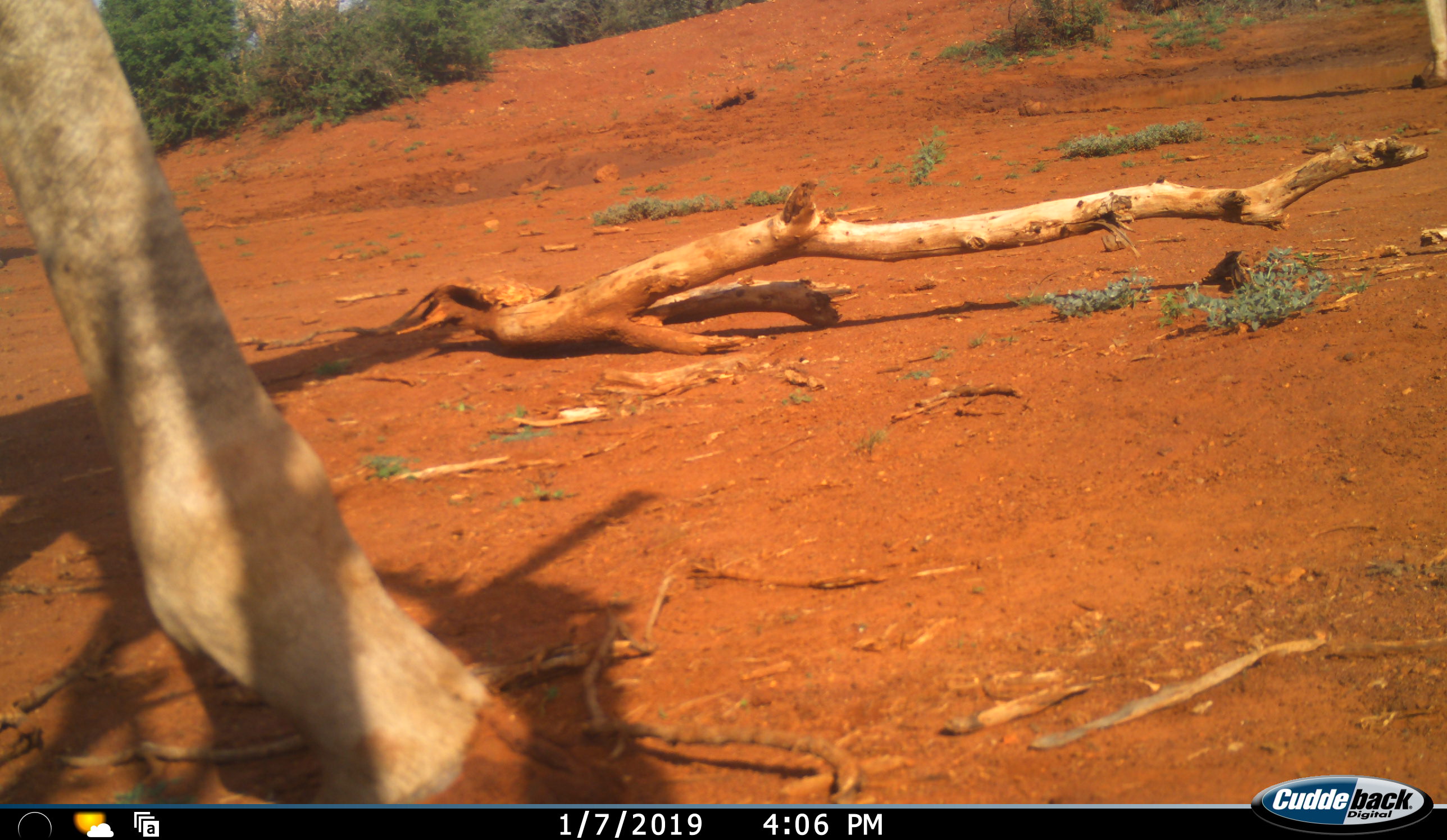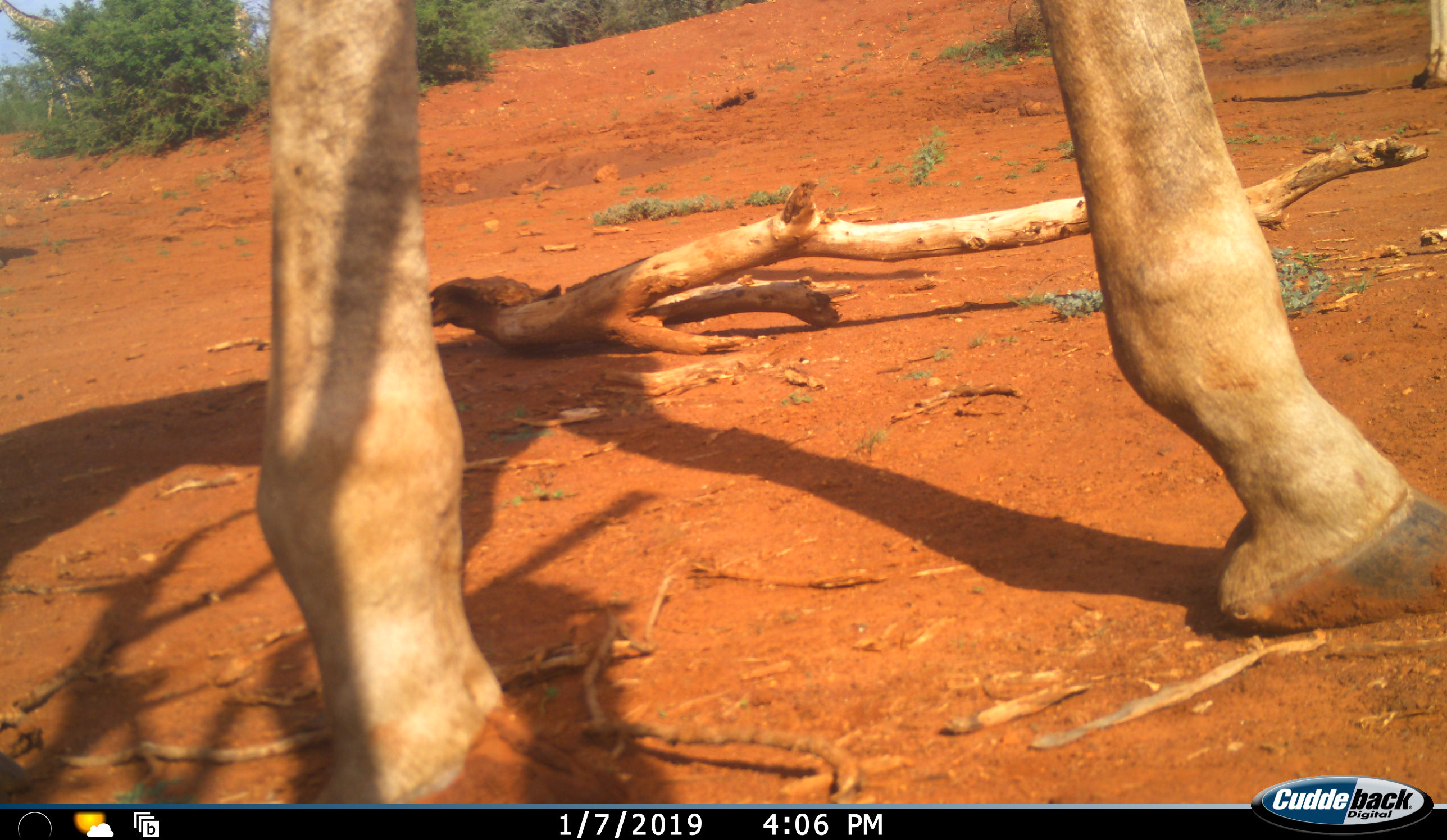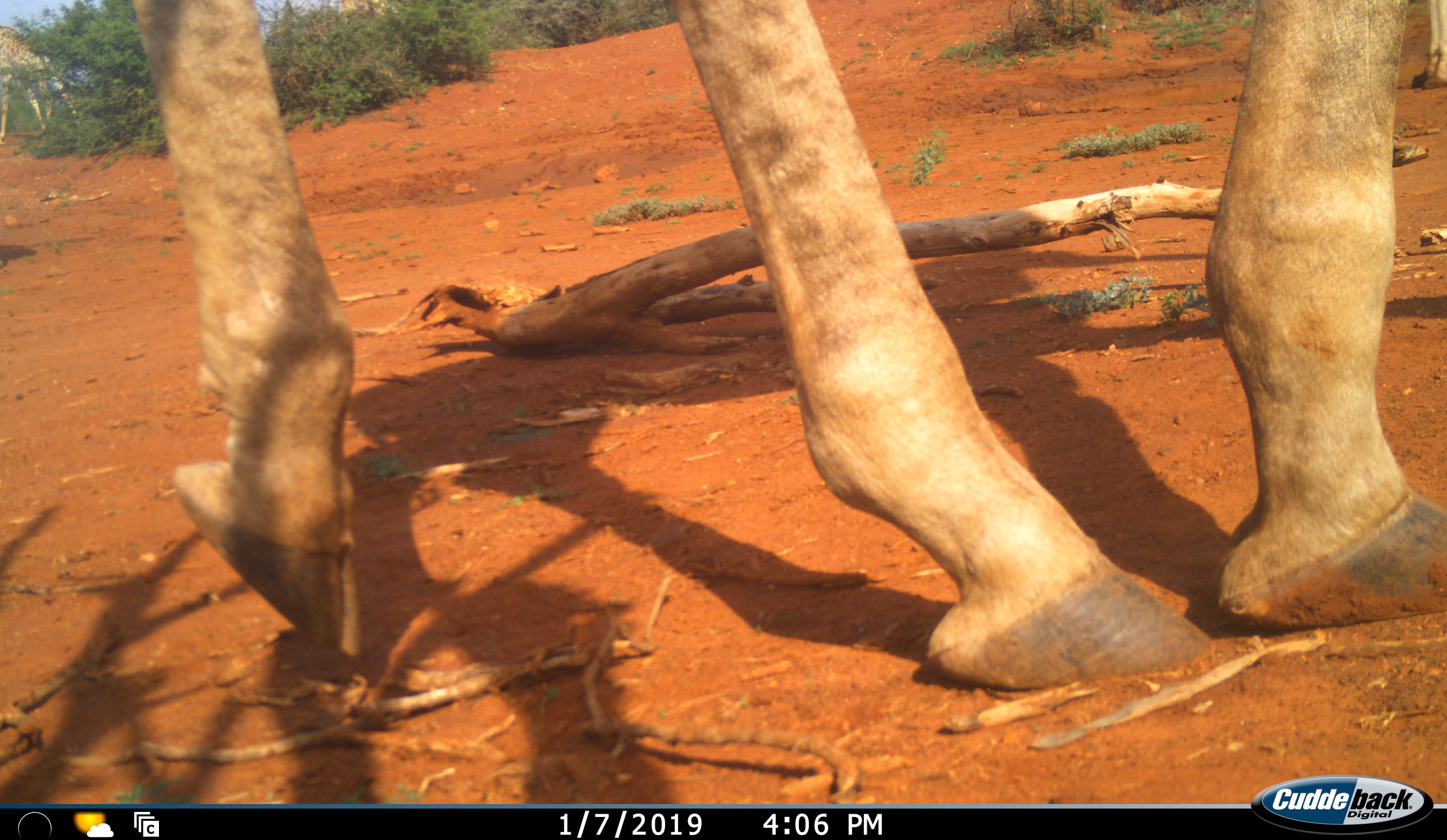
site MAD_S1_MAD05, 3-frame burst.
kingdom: Animalia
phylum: Chordata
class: Mammalia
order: Artiodactyla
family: Giraffidae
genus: Giraffa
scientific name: Giraffa camelopardalis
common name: giraffe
Giraffe (Giraffa camelopardalis), count 1. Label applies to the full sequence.